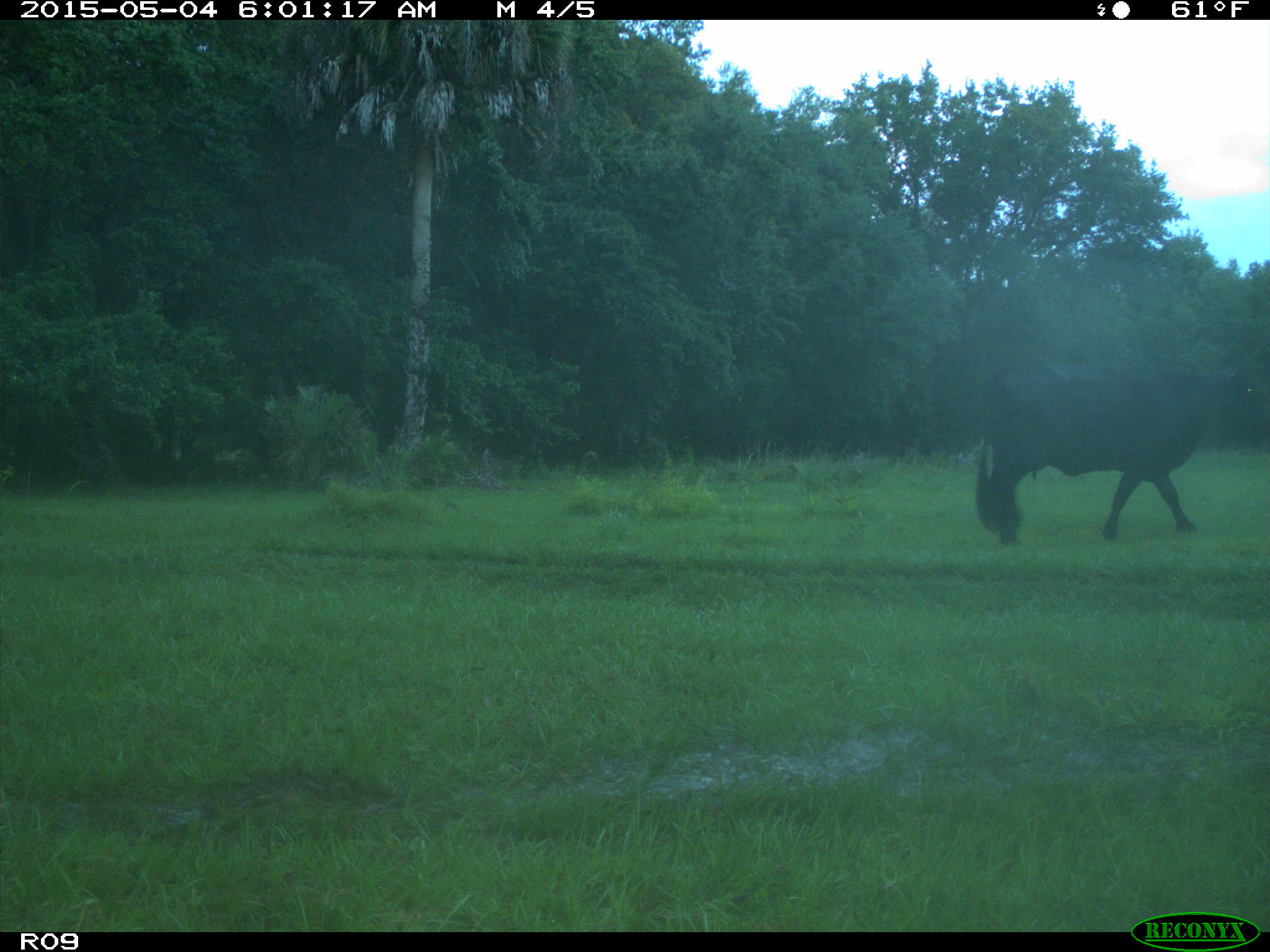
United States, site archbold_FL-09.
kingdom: Animalia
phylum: Chordata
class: Mammalia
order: Artiodactyla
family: Bovidae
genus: Bos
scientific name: Bos taurus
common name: domestic cow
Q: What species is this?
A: Bos taurus (domestic cow).